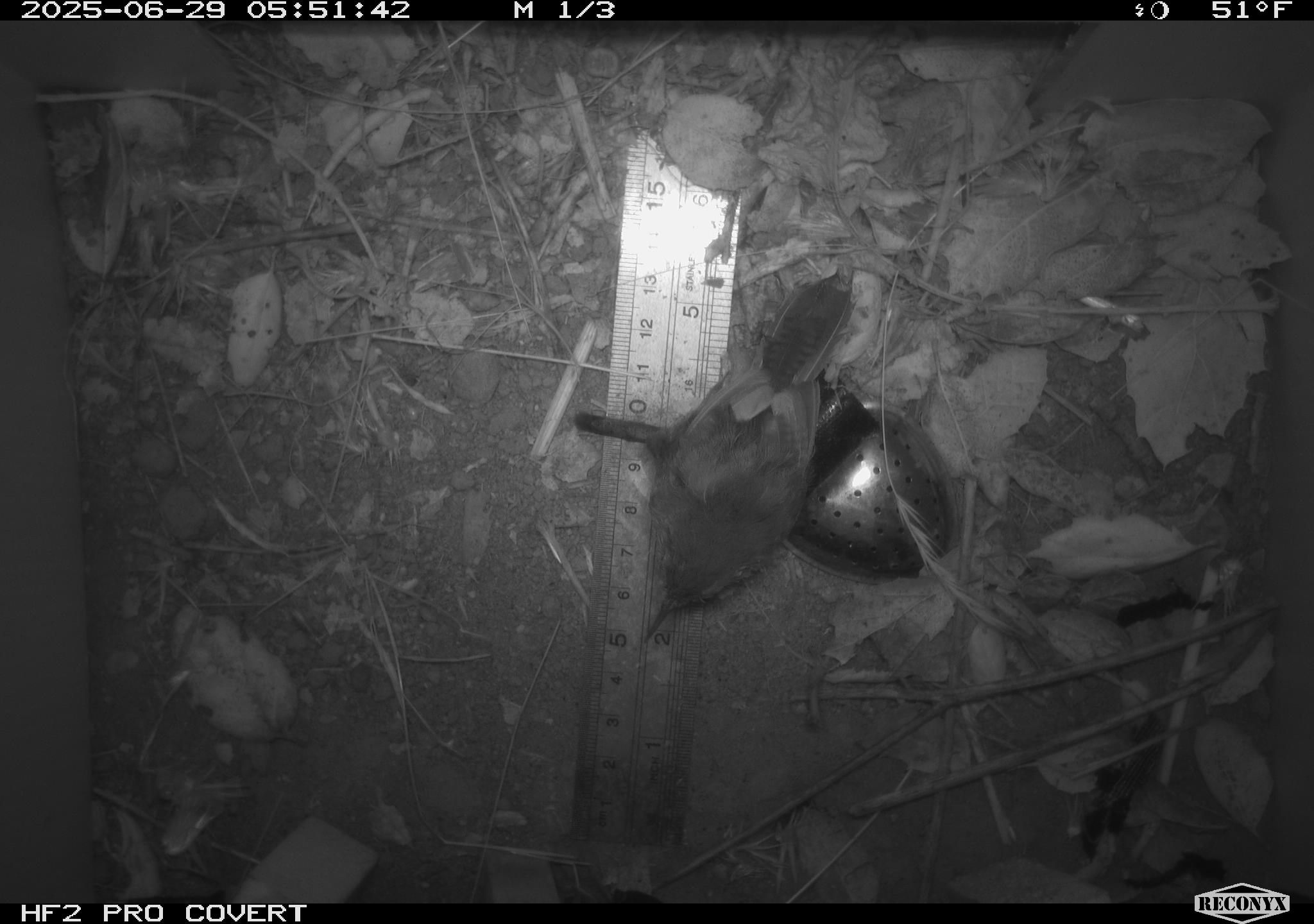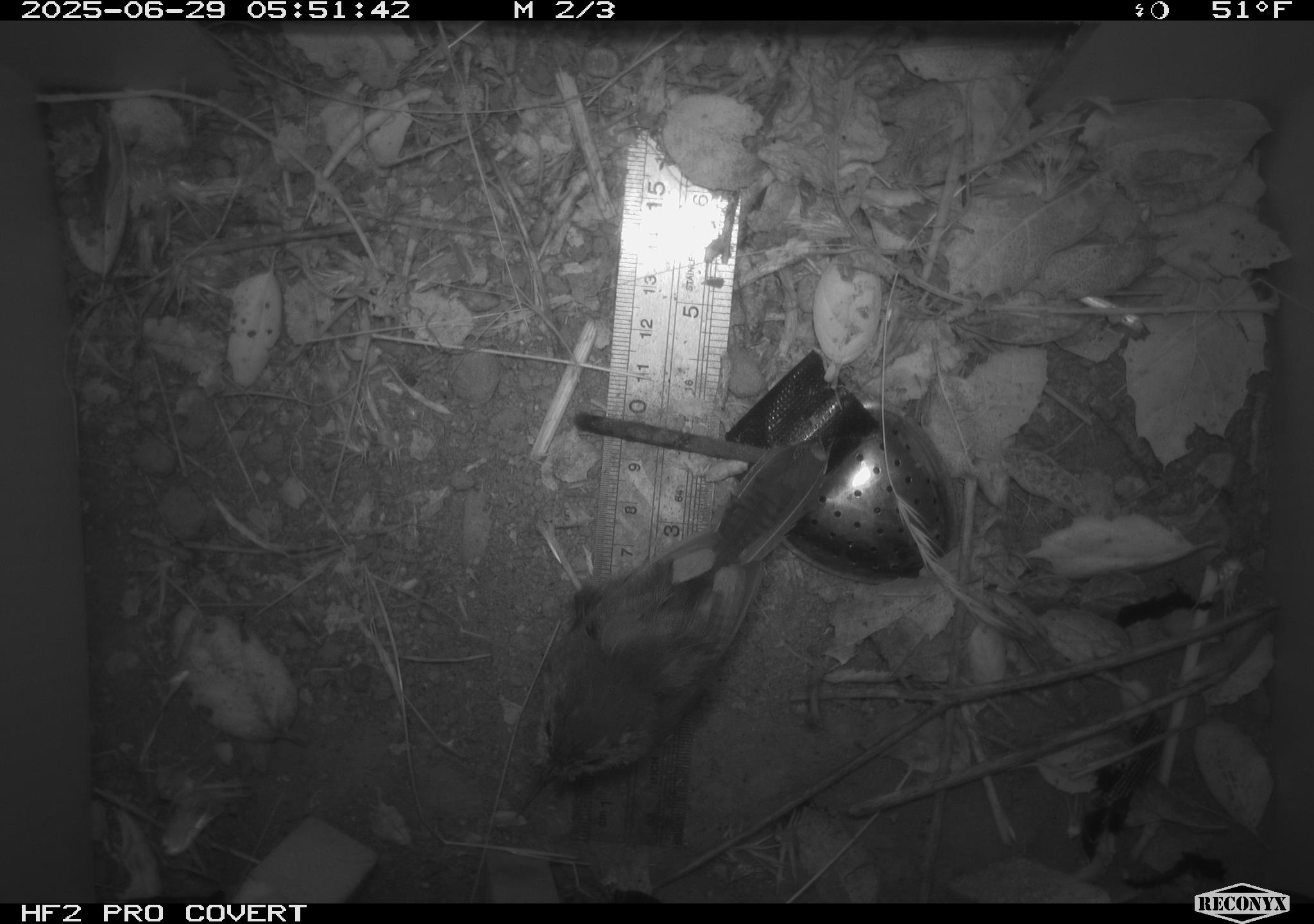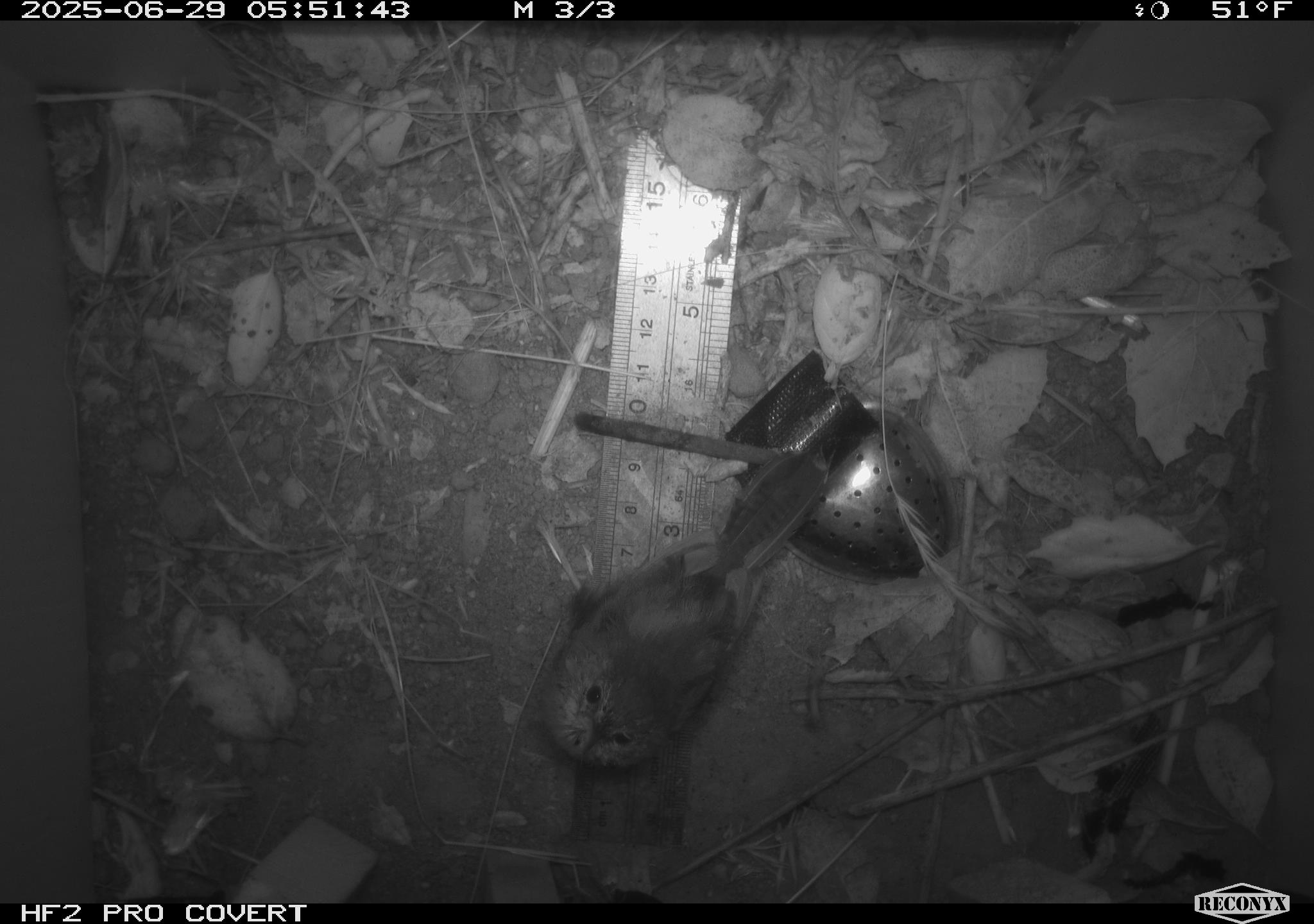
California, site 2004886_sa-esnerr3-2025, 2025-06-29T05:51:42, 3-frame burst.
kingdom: Animalia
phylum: Chordata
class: Aves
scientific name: Aves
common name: bird